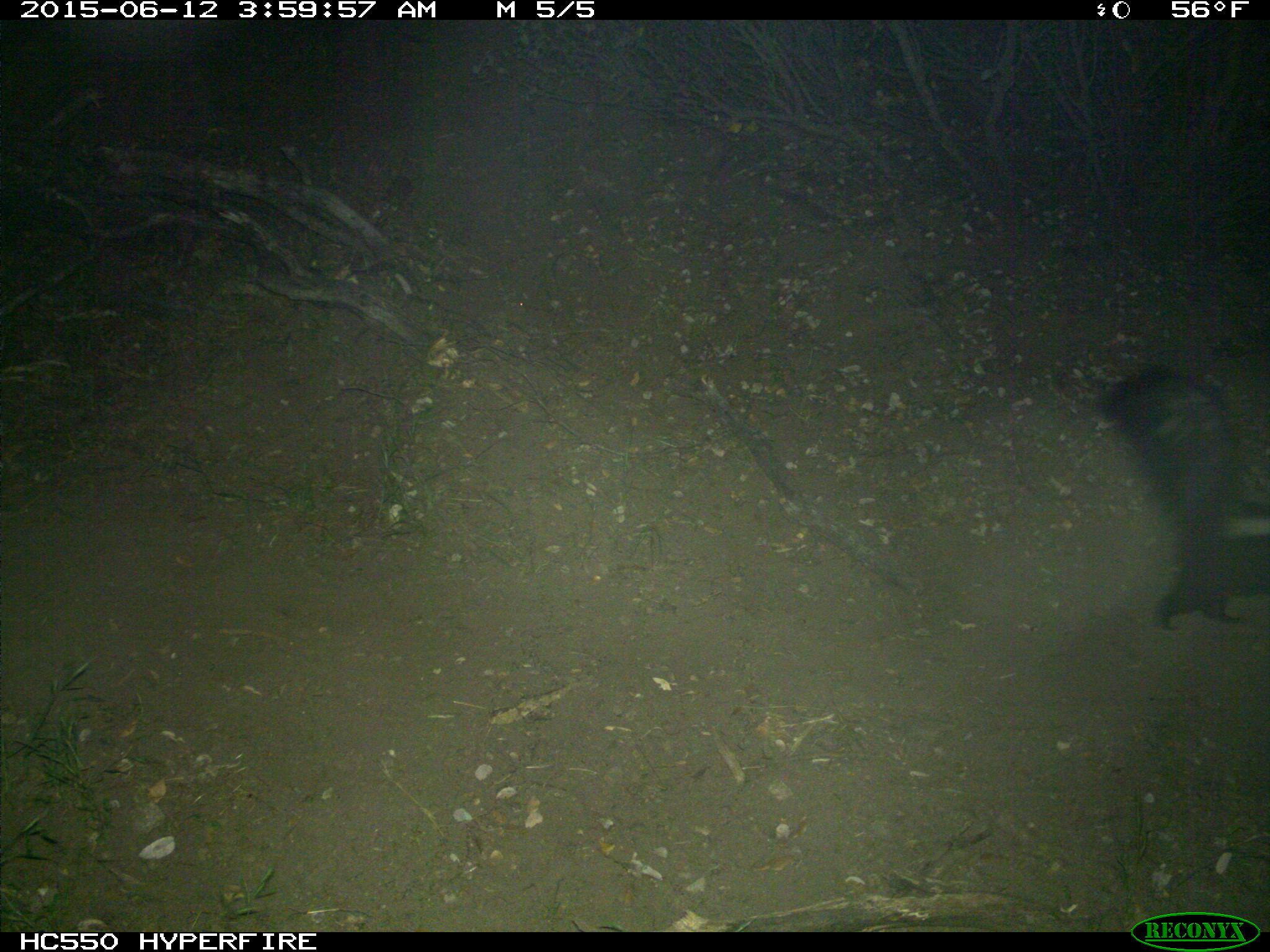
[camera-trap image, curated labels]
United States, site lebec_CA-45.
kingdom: Animalia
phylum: Chordata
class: Mammalia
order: Carnivora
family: Mephitidae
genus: Mephitis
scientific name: Mephitis mephitis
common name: striped skunk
Mephitis mephitis (striped skunk).